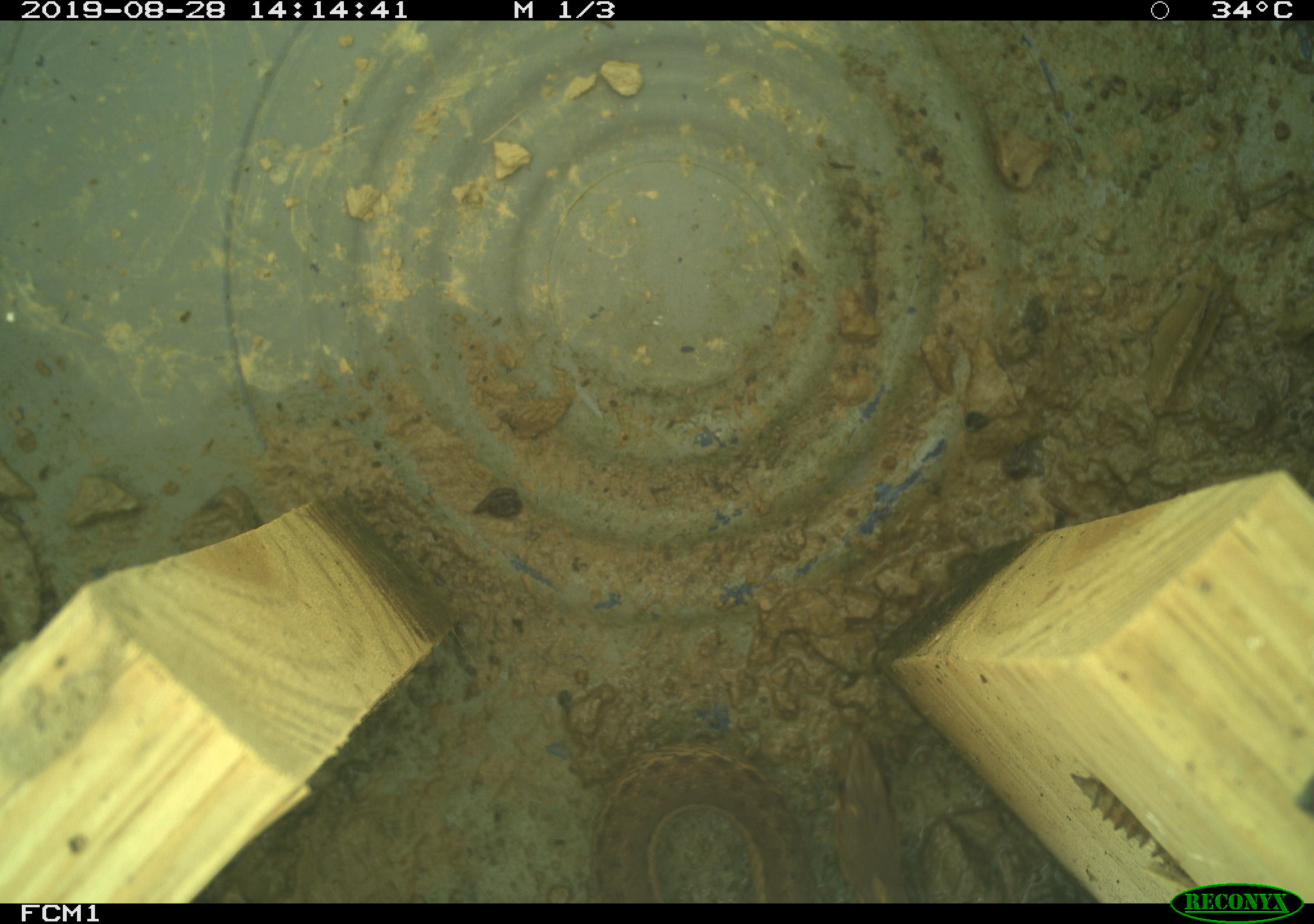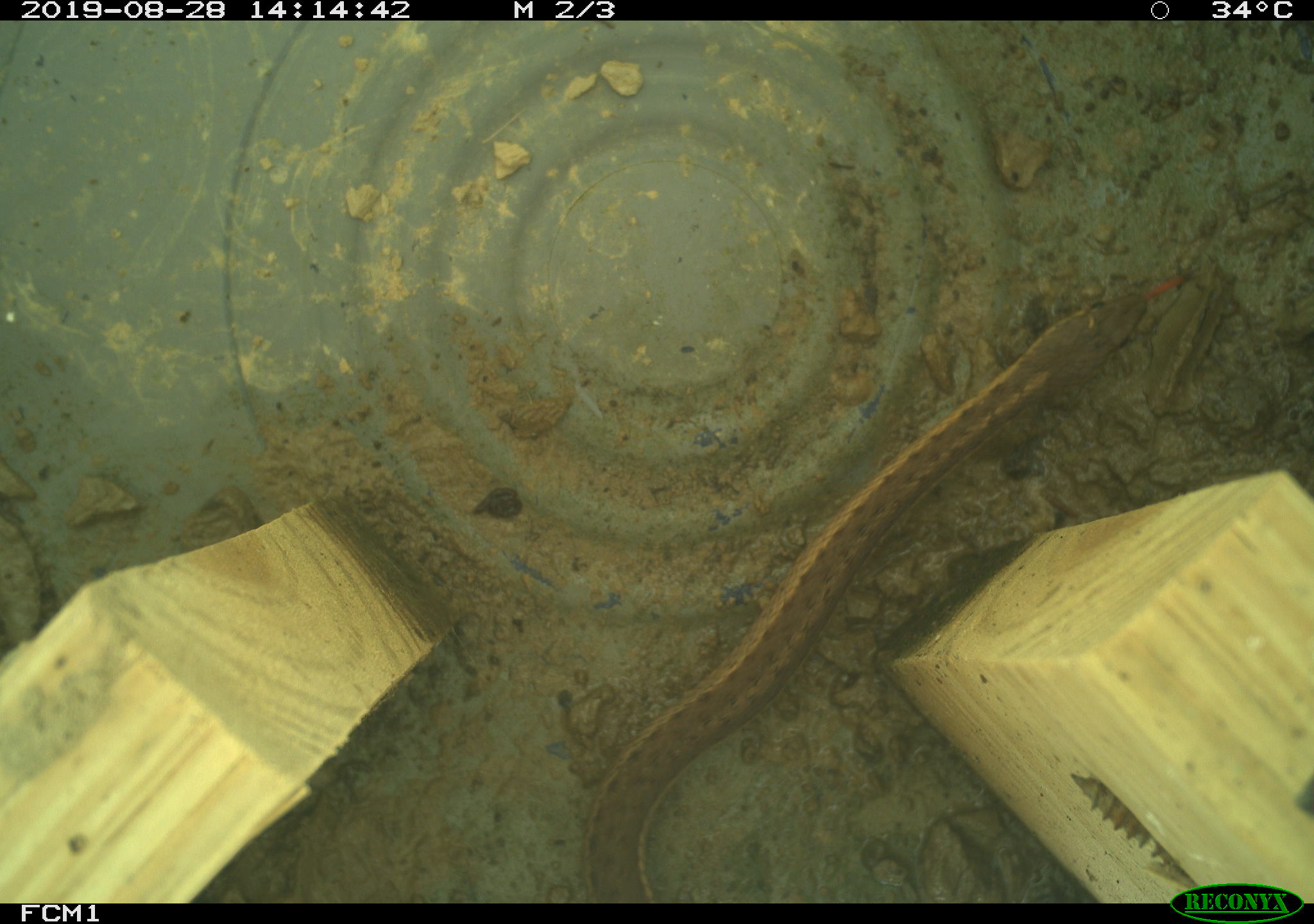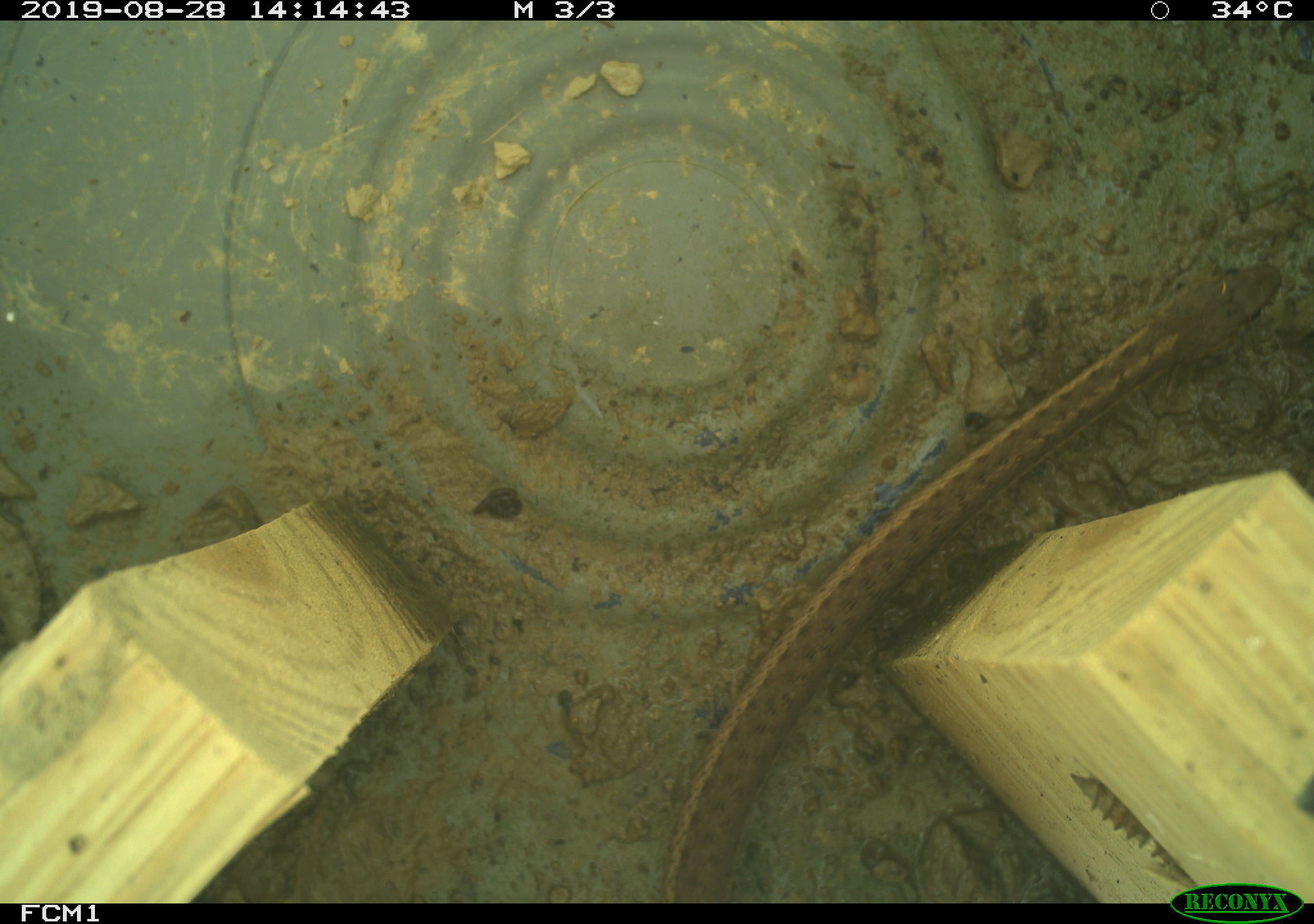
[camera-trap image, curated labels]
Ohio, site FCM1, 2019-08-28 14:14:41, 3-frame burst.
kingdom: Animalia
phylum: Chordata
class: Reptilia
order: Squamata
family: Colubridae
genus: Thamnophis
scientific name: Thamnophis sirtalis sirtalis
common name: eastern gartersnake